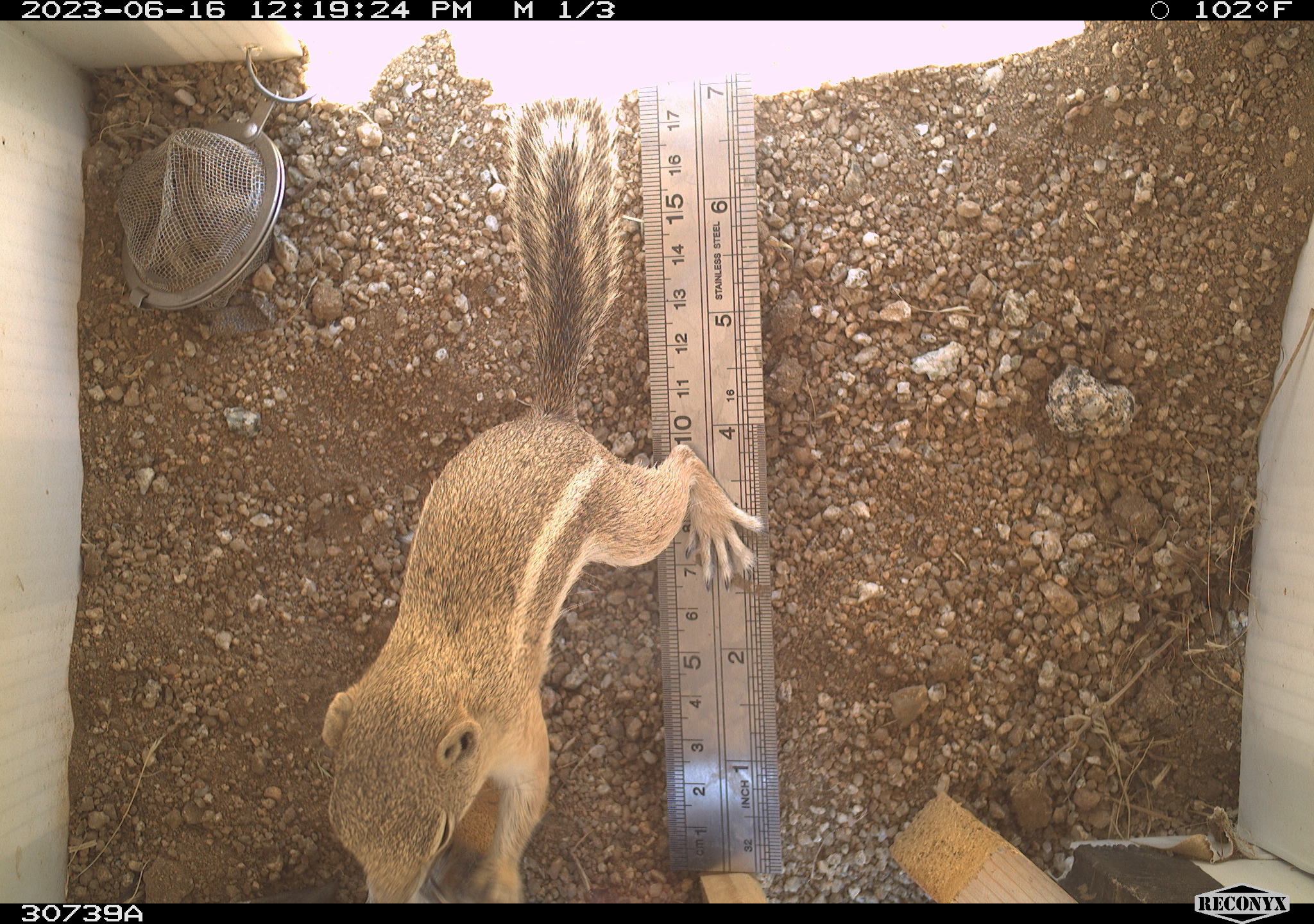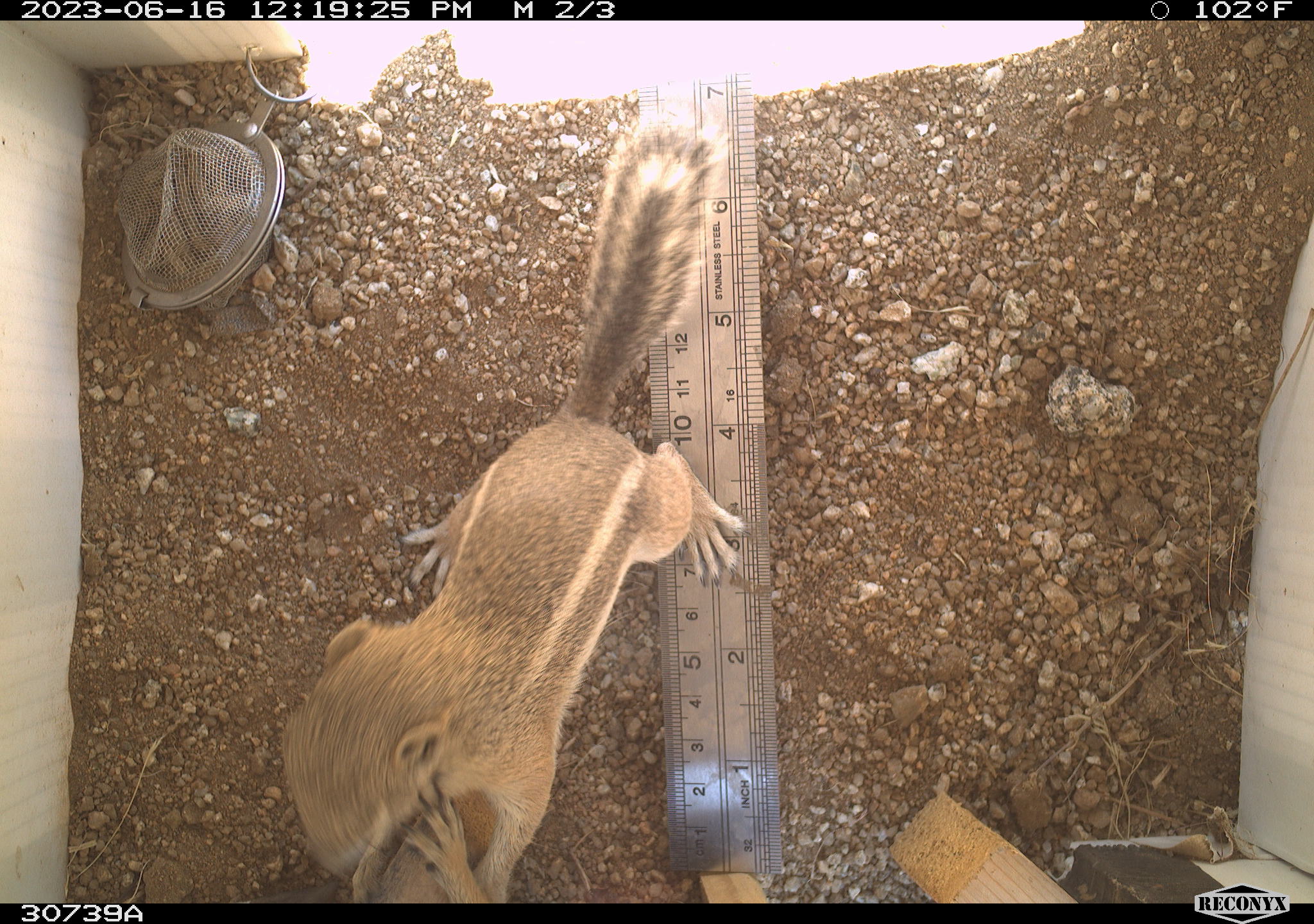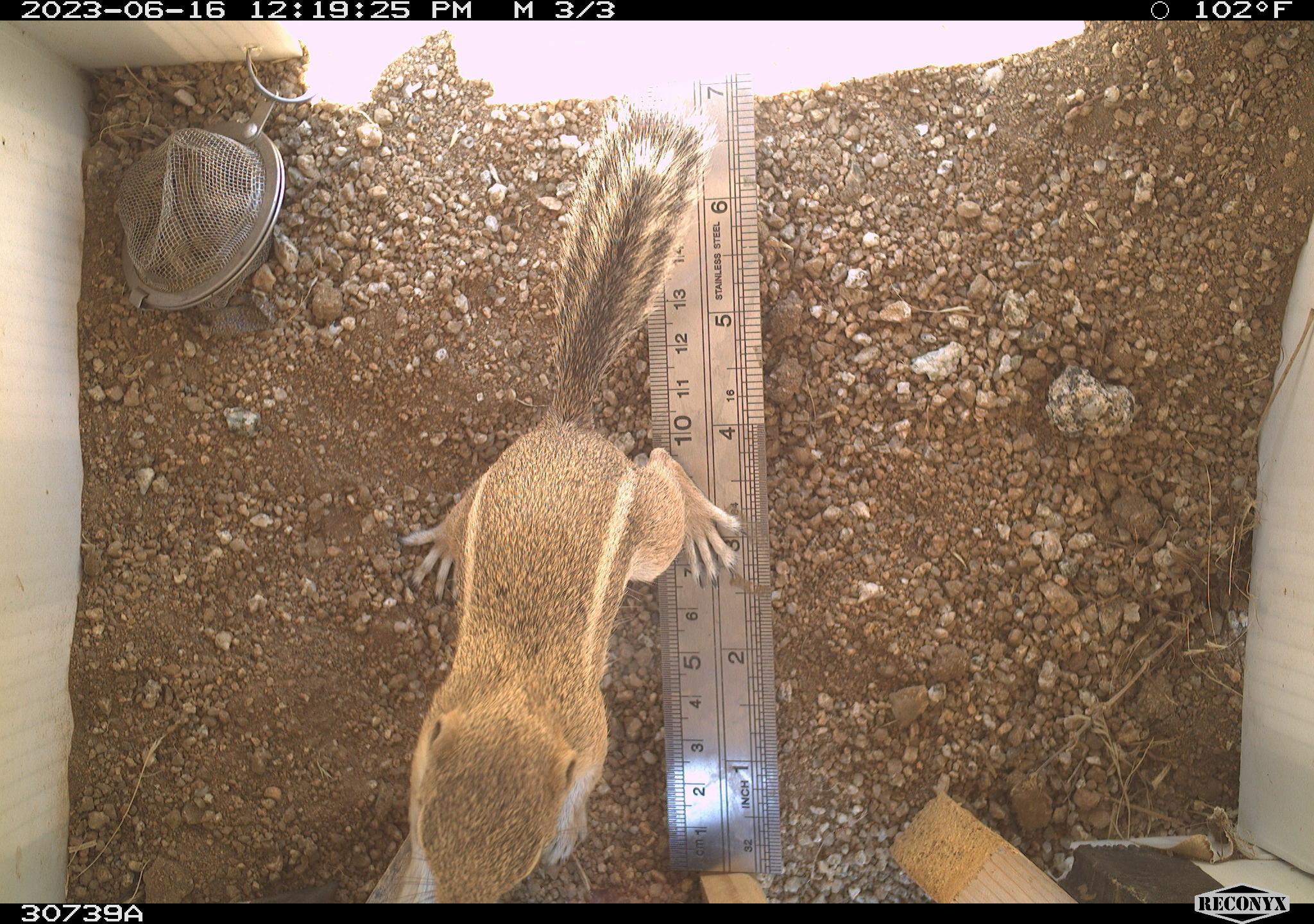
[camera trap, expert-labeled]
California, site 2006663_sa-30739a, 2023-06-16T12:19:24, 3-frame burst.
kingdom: Animalia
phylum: Chordata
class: Mammalia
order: Rodentia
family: Sciuridae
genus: Ammospermophilus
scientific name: Ammospermophilus leucurus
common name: white-tailed antelope squirrel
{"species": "white-tailed antelope squirrel (Ammospermophilus leucurus)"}